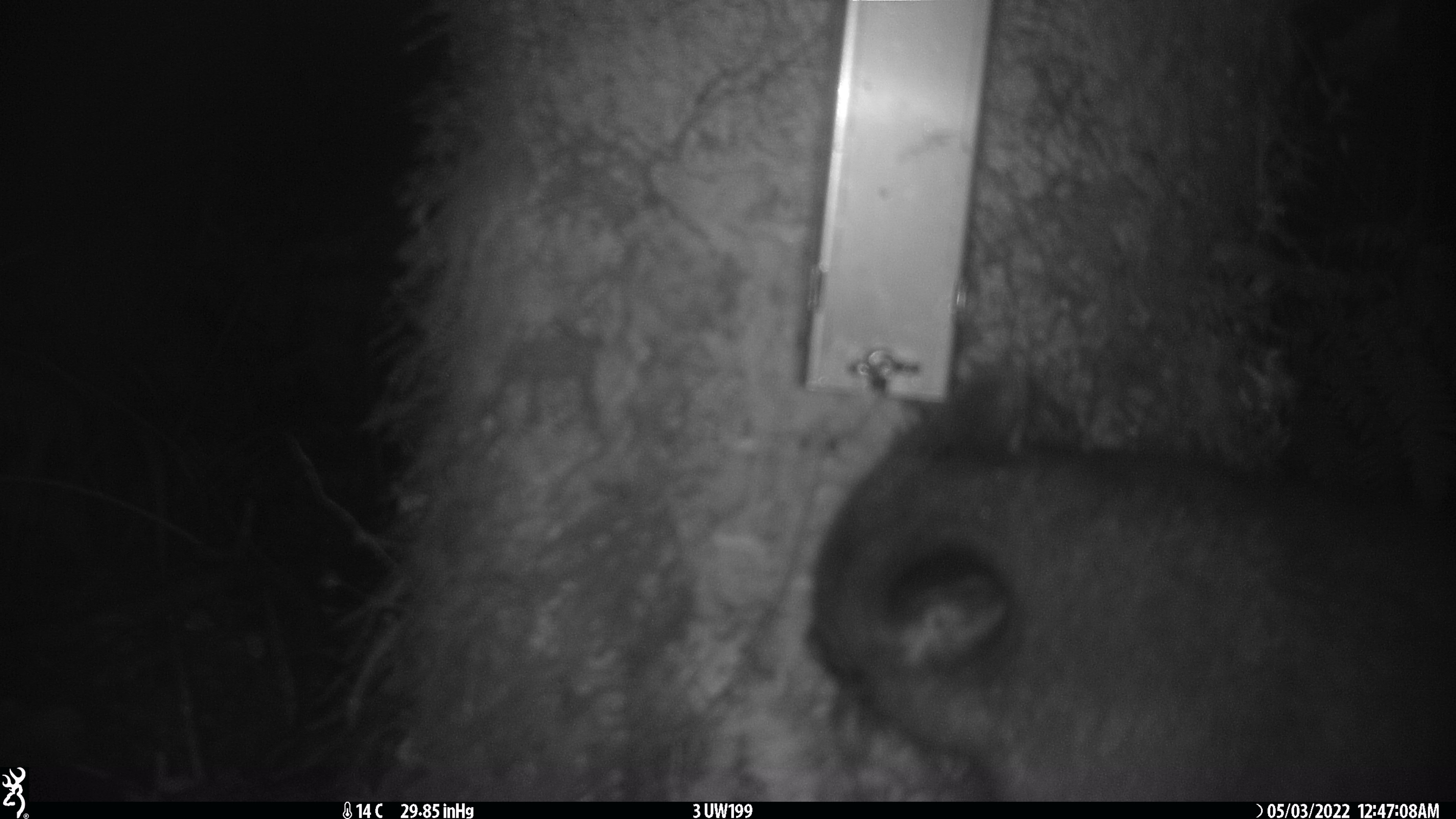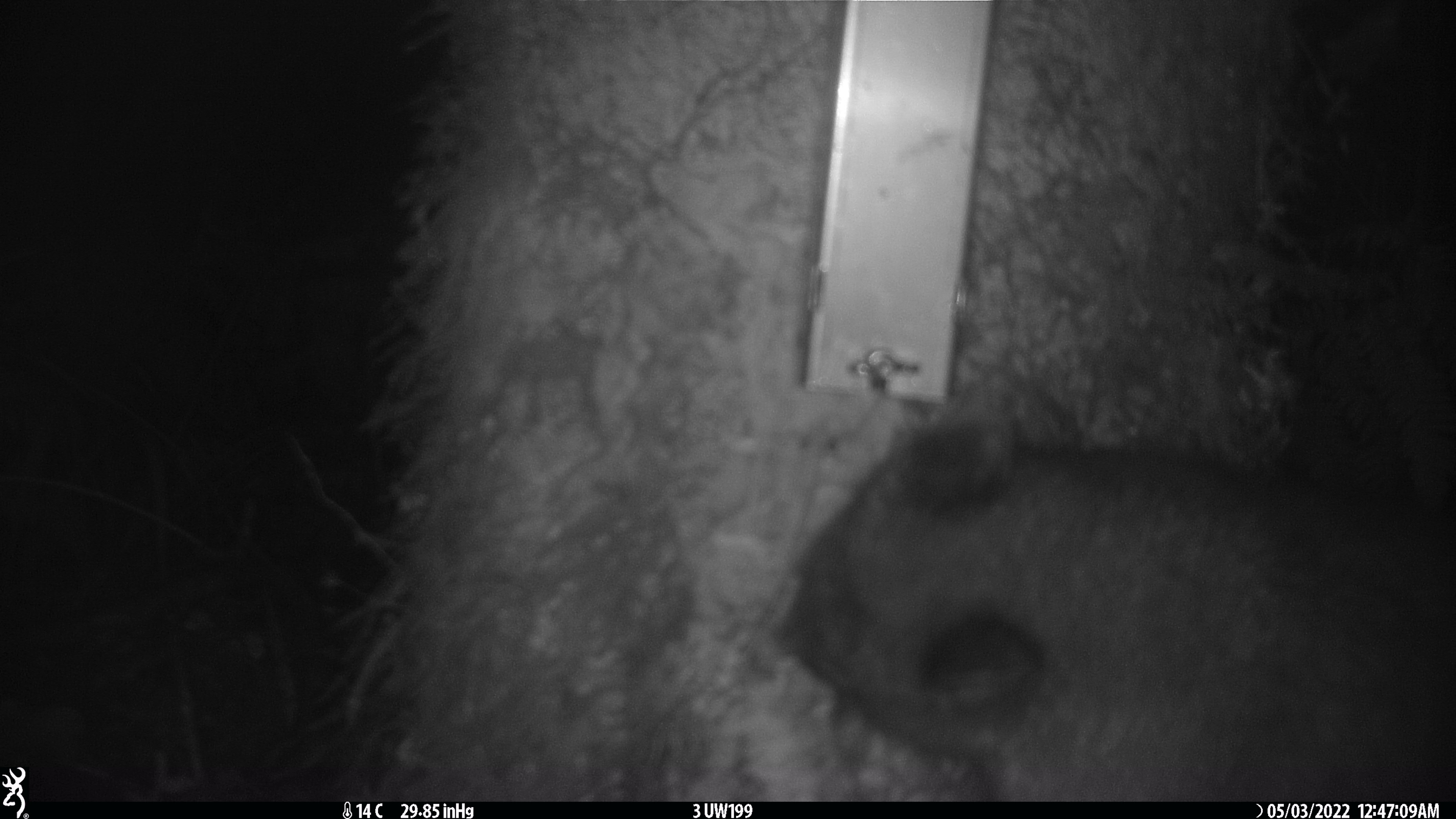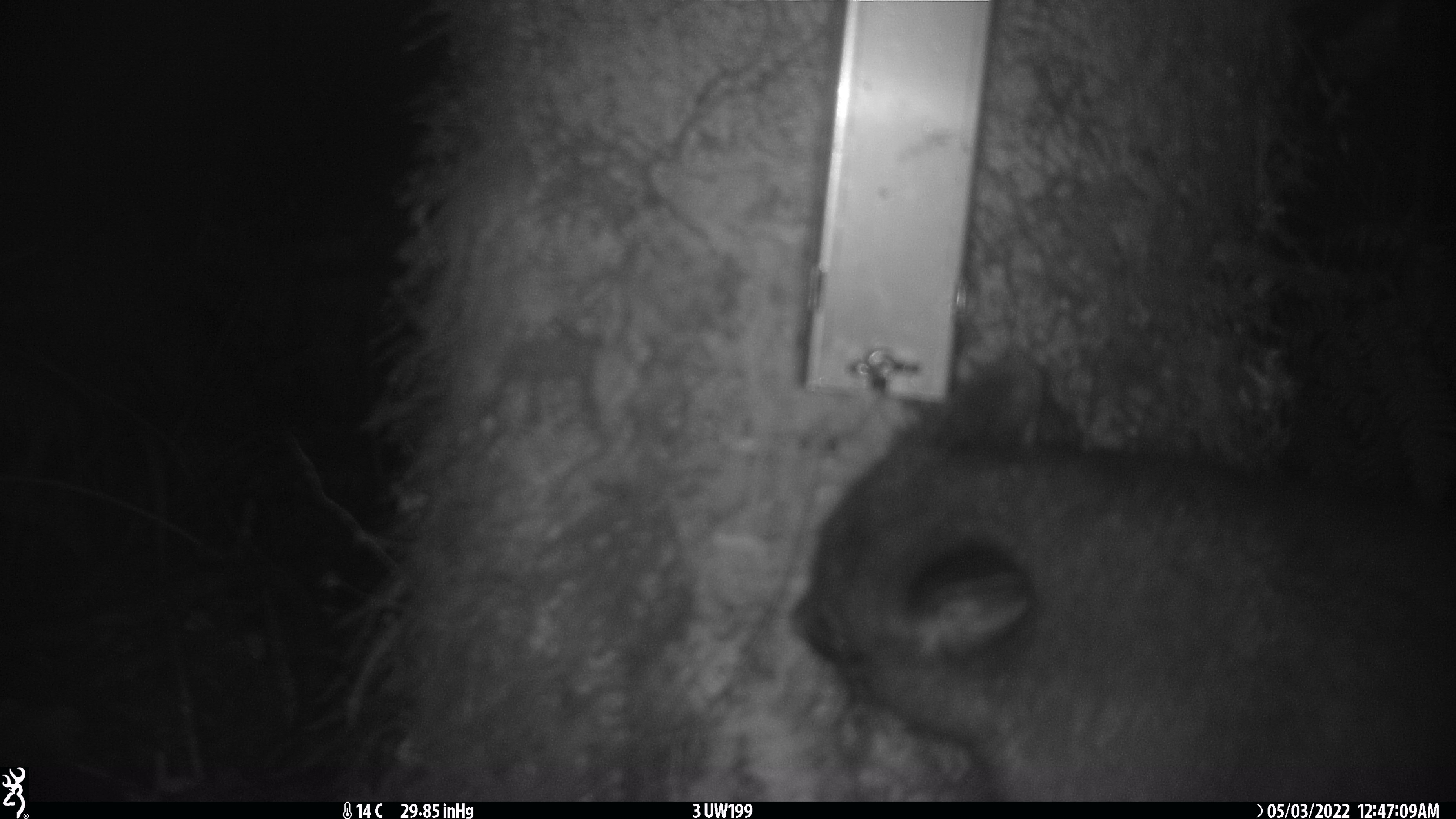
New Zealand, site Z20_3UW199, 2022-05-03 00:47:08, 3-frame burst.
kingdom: Animalia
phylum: Chordata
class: Mammalia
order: Diprotodontia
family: Phalangeridae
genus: Trichosurus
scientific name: Trichosurus vulpecula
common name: common brushtail possum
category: possum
Possum (common brushtail possum) (Trichosurus vulpecula).